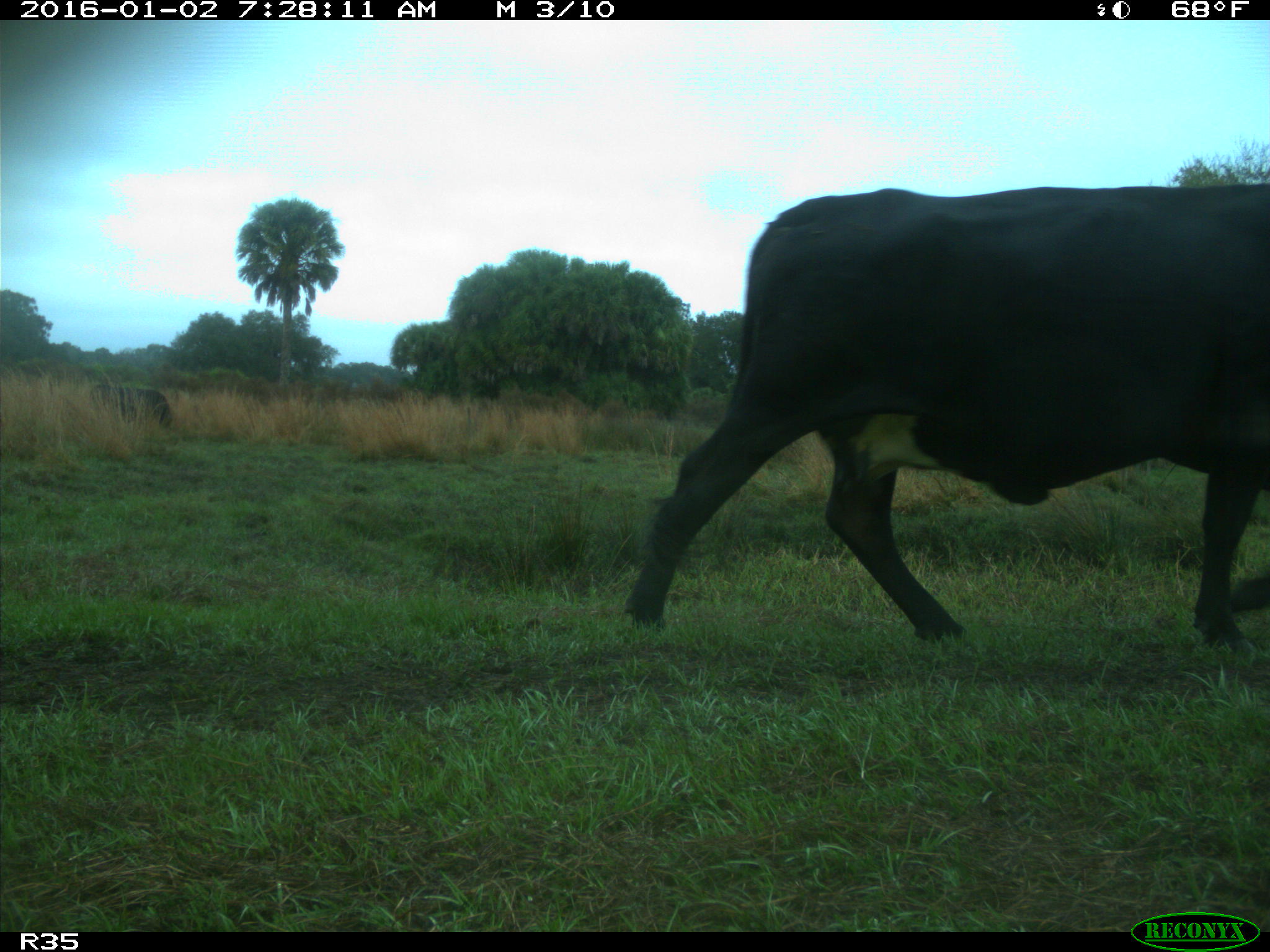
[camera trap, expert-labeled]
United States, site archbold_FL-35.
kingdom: Animalia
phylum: Chordata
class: Mammalia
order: Artiodactyla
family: Bovidae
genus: Bos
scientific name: Bos taurus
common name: domestic cow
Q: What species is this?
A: Bos taurus (domestic cow).